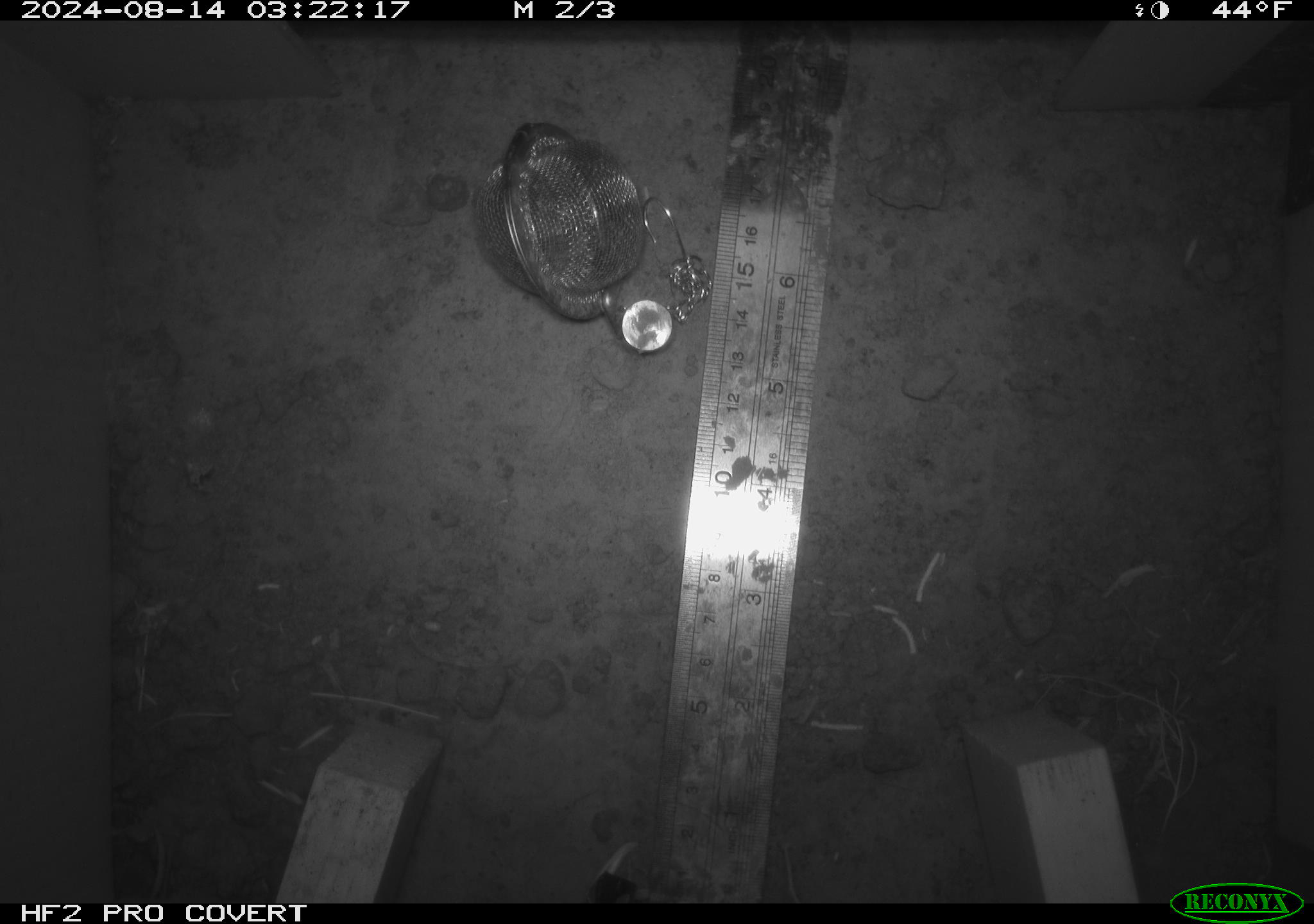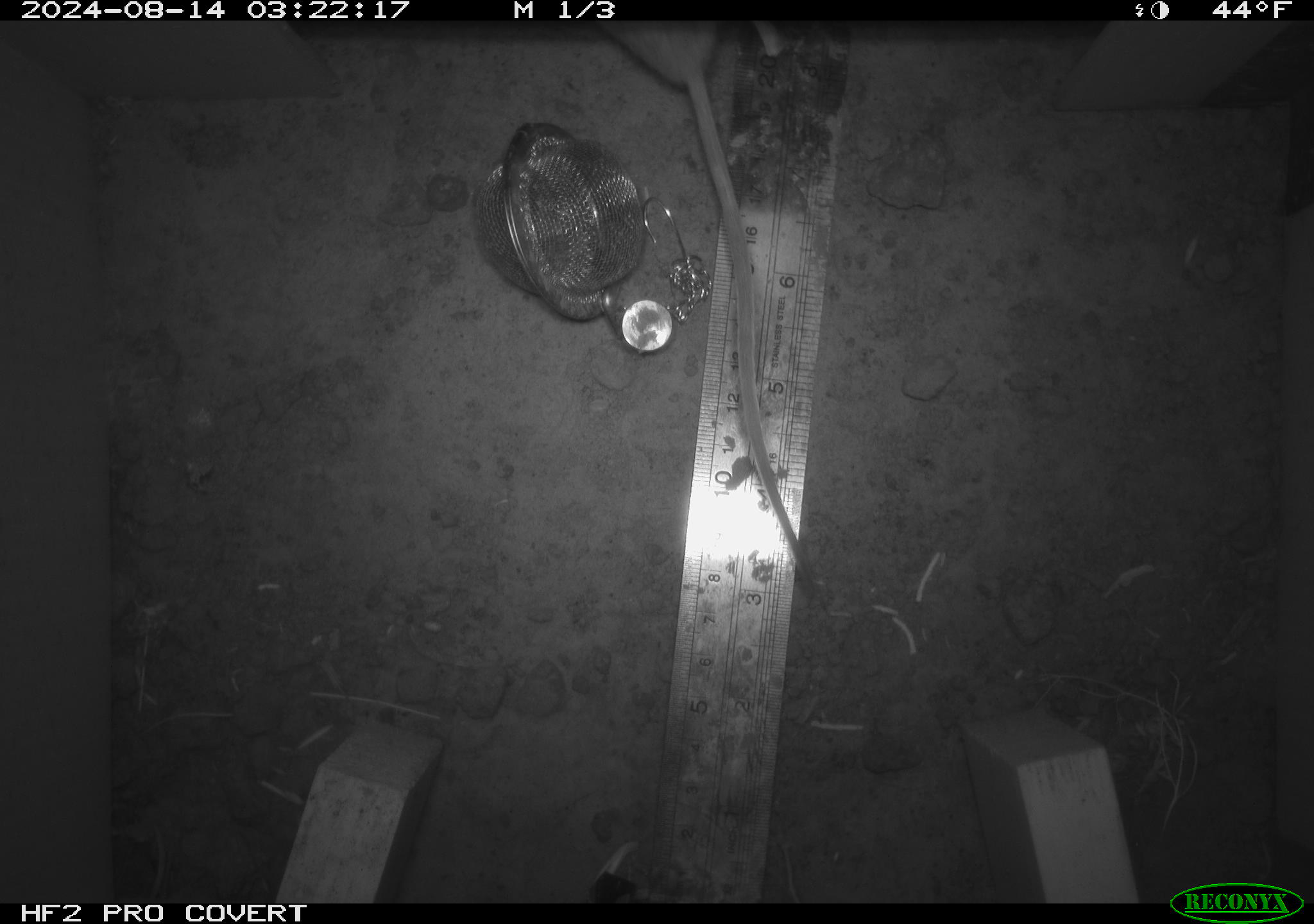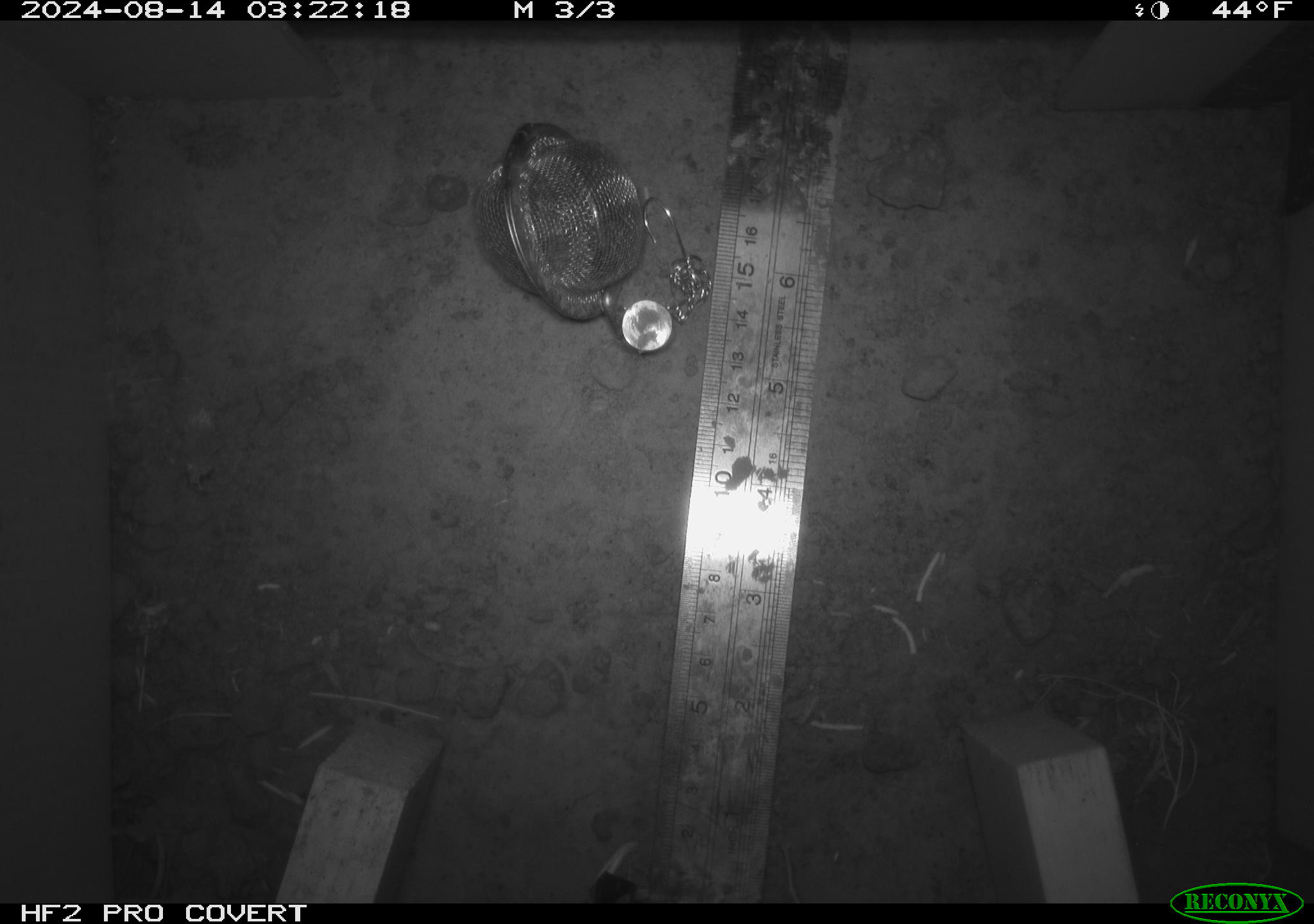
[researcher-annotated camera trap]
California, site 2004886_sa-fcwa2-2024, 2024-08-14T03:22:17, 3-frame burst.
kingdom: Animalia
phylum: Chordata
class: Mammalia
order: Rodentia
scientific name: Rodentia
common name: mouse species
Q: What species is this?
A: Mouse species (Rodentia).